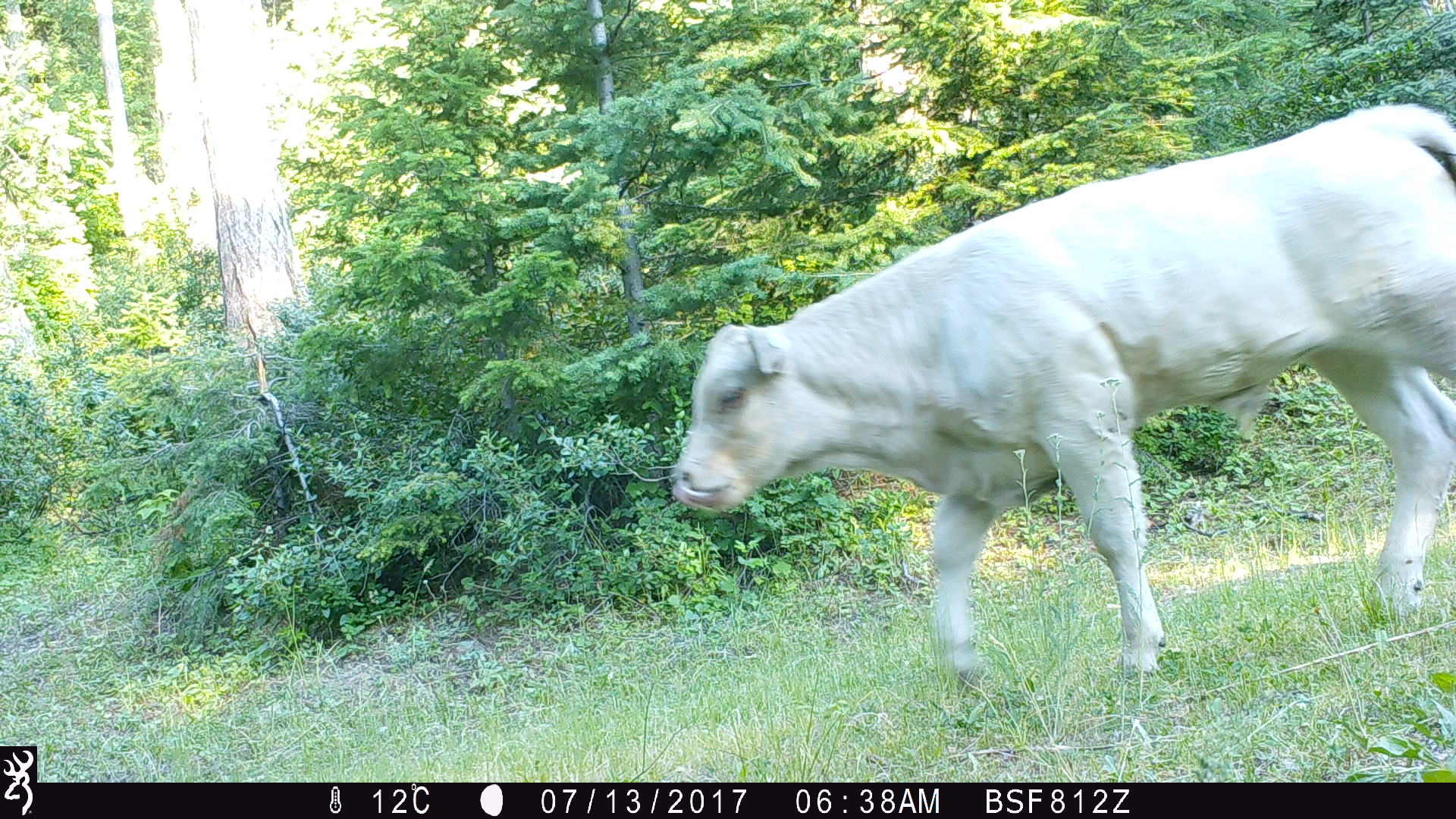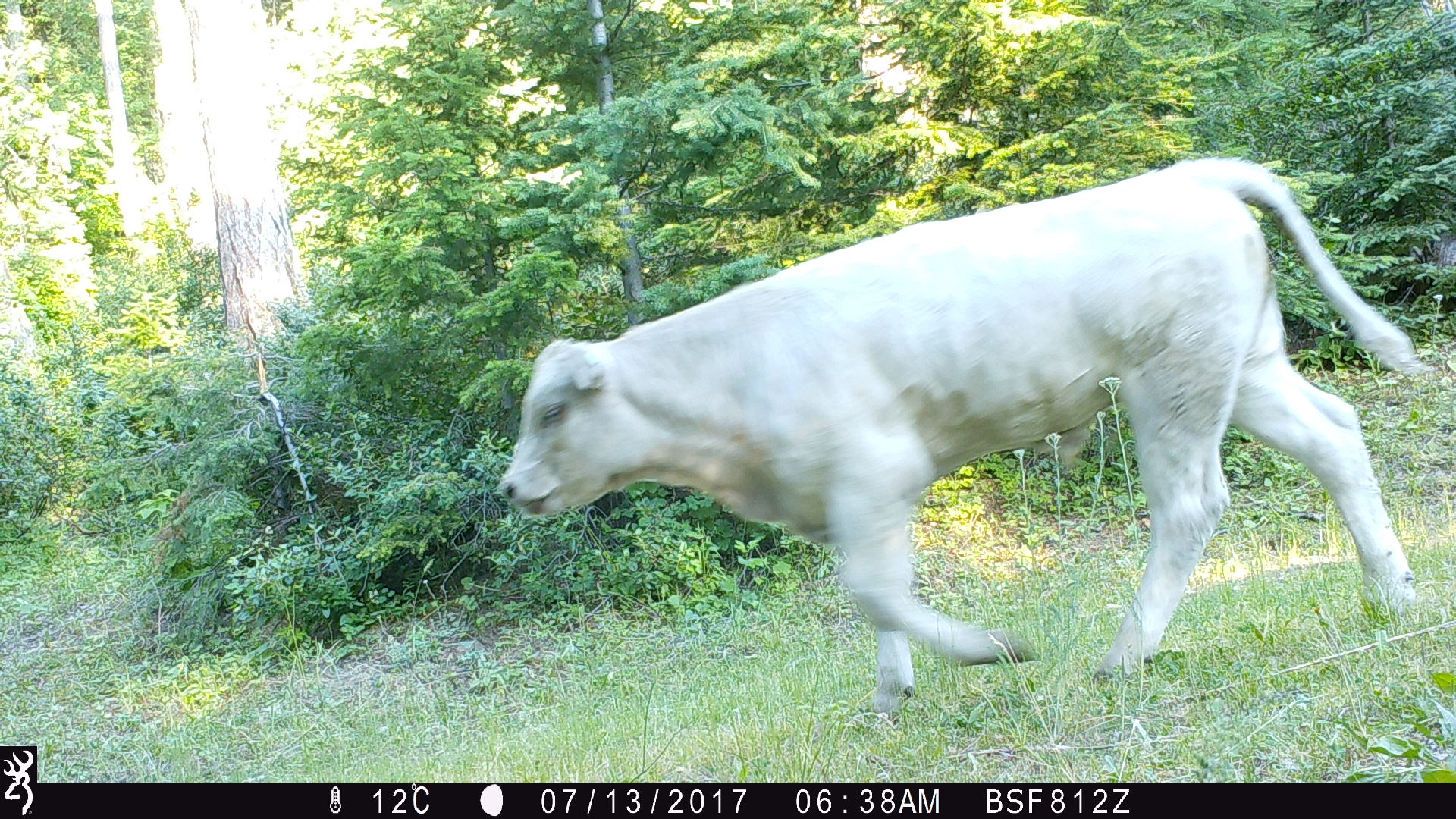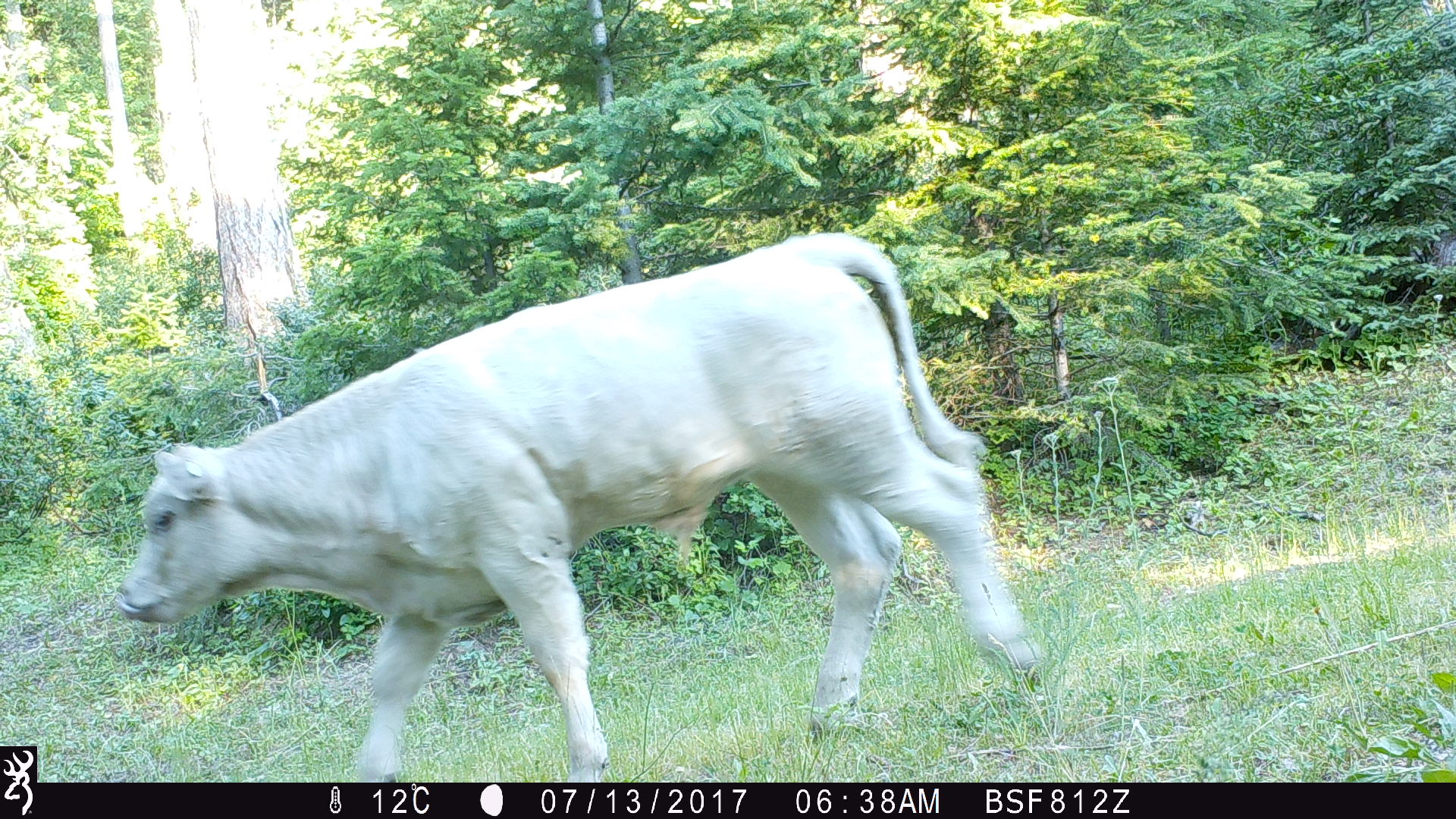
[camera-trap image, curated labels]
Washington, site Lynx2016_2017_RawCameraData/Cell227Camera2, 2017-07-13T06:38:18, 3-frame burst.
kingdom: Animalia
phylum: Chordata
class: Mammalia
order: Artiodactyla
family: Bovidae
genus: Bos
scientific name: Bos taurus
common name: domestic cattle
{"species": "domestic cattle (Bos taurus)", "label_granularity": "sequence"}